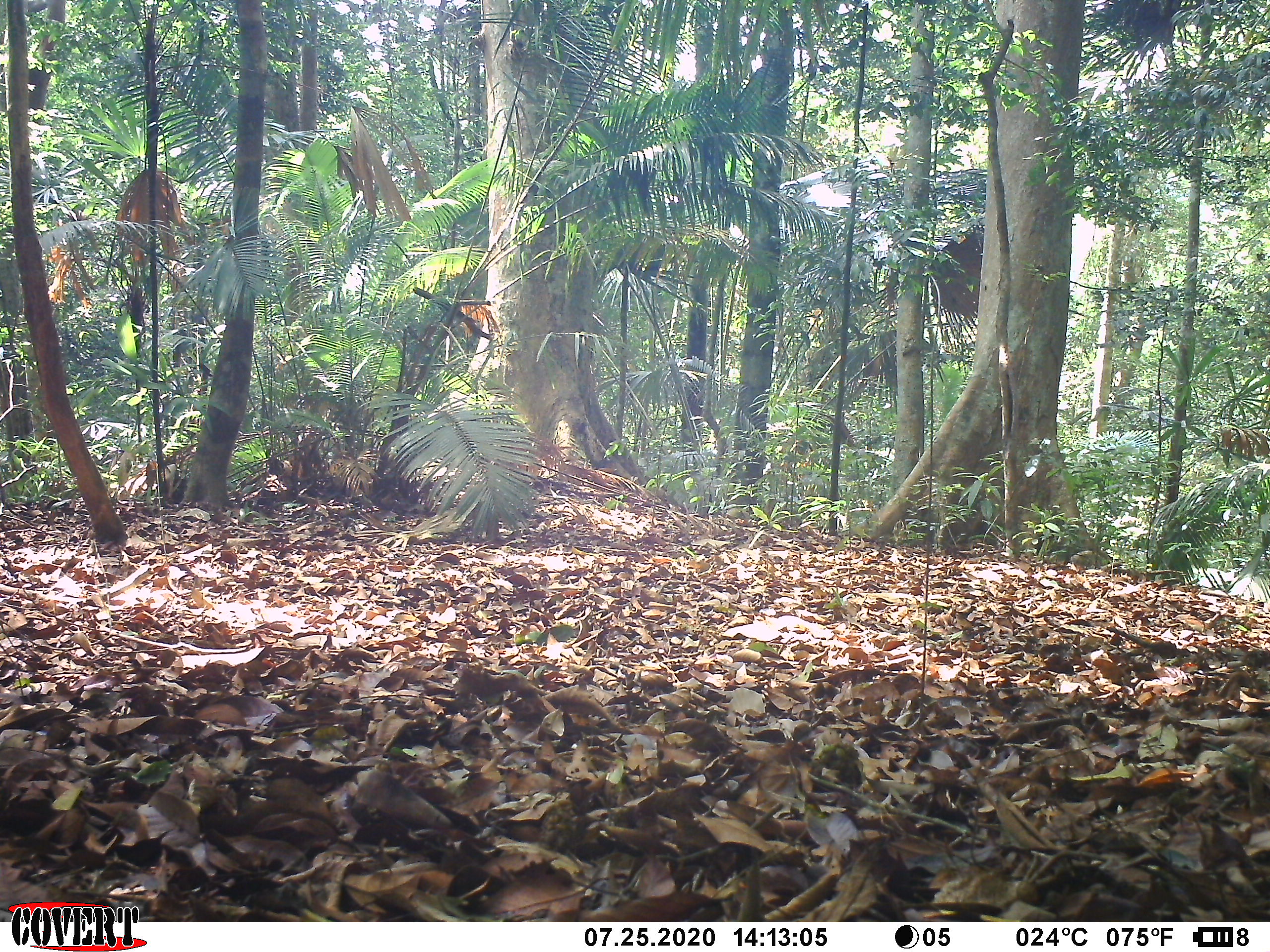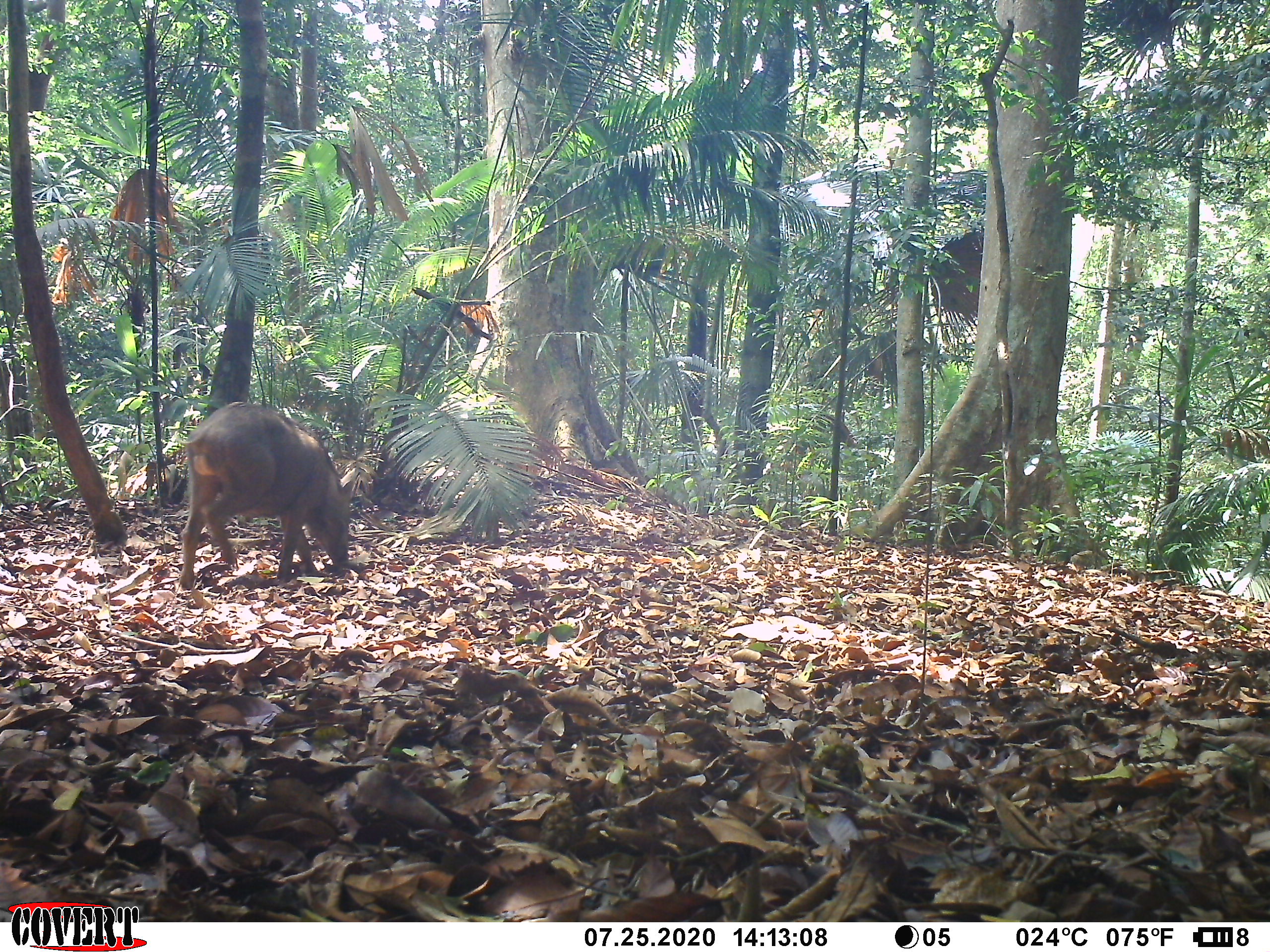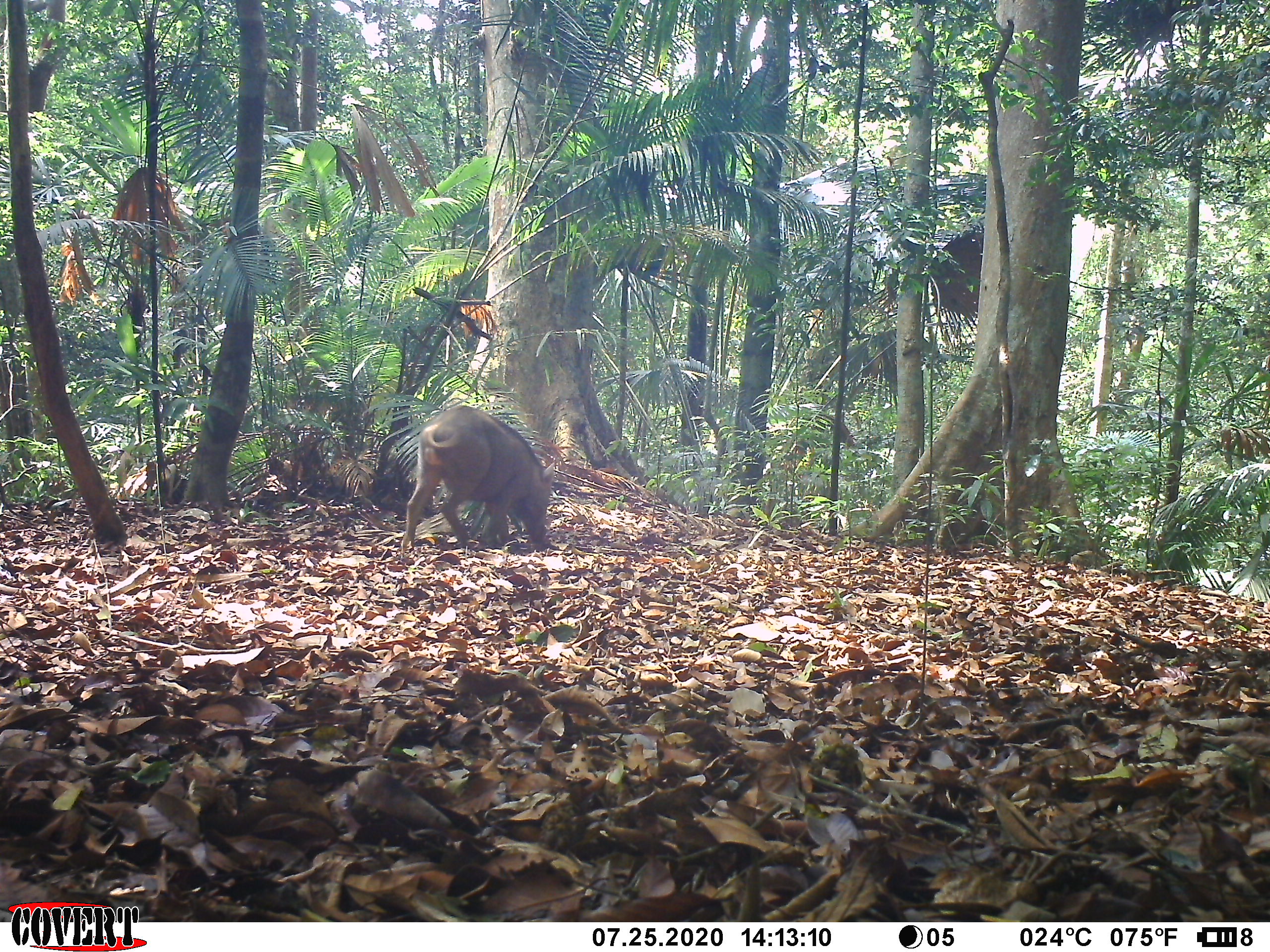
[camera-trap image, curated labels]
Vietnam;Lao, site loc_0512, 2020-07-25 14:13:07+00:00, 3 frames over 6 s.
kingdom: Animalia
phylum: Chordata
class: Mammalia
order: Artiodactyla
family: Suidae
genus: Sus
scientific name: Sus scrofa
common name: eurasian wild pig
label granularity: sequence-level